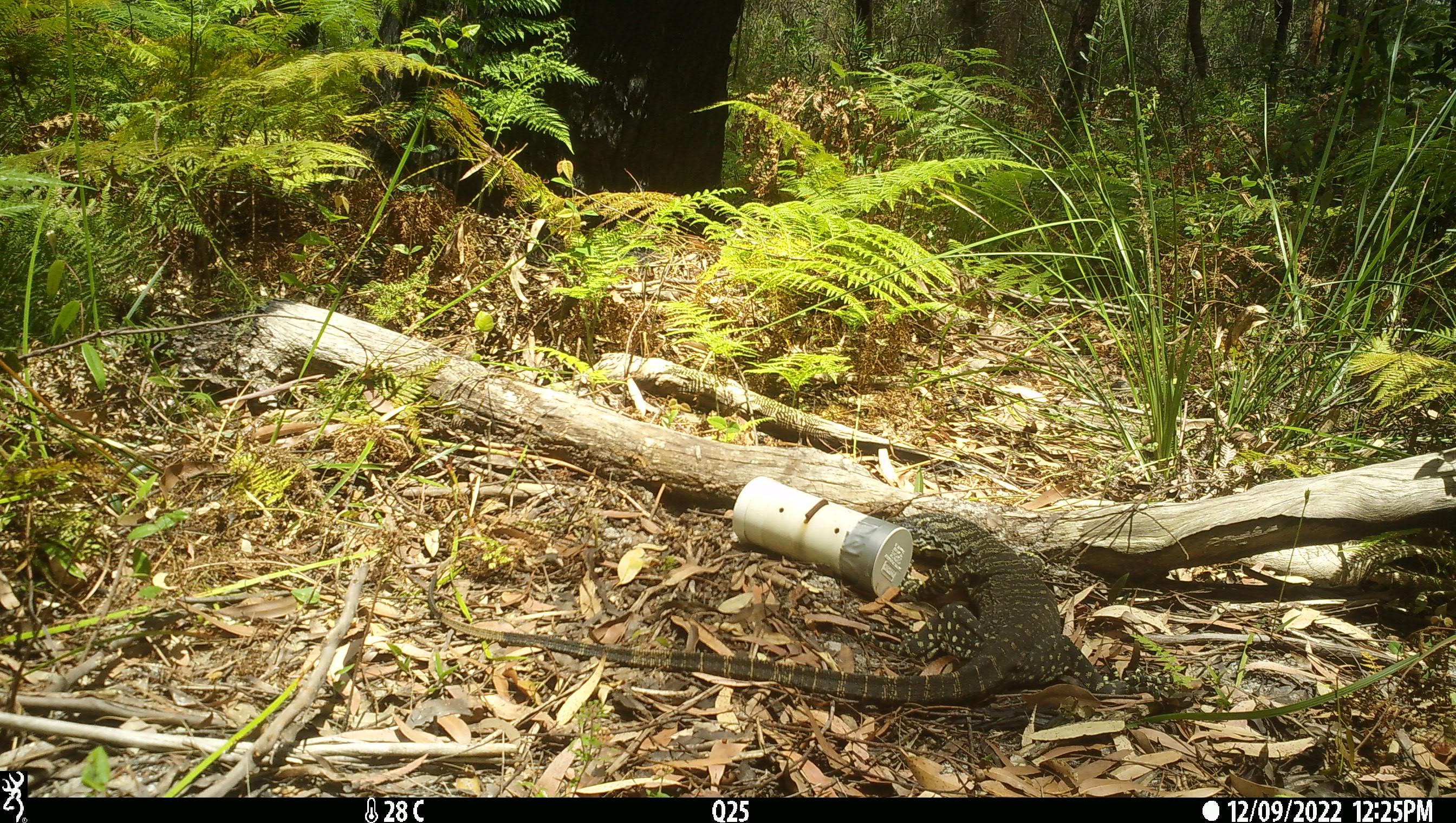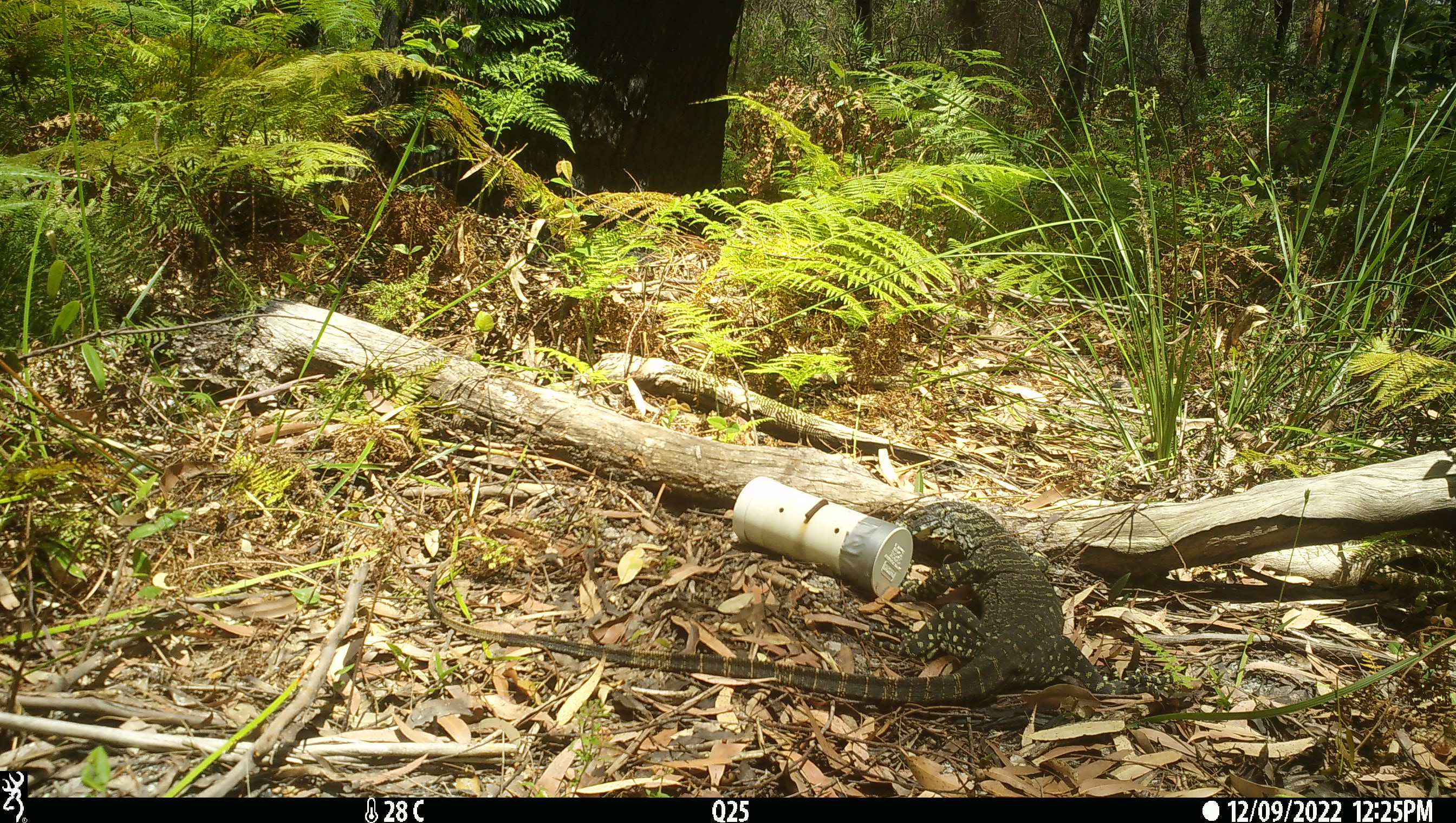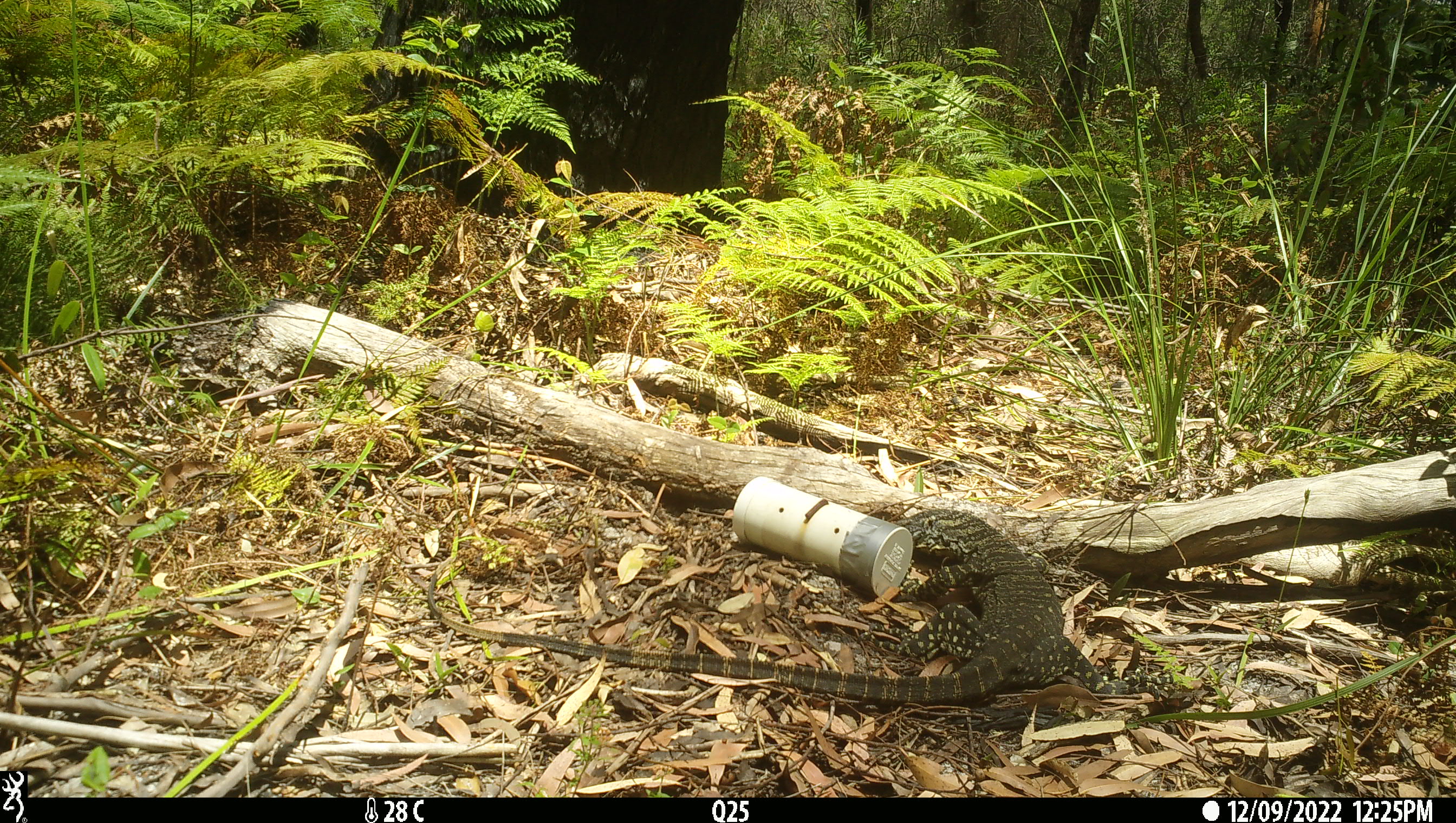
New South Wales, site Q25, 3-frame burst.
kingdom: Animalia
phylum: Chordata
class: Reptilia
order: Squamata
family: Varanidae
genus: Varanus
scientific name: Varanus varius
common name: lace monitor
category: goanna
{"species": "goanna (lace monitor) (Varanus varius)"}